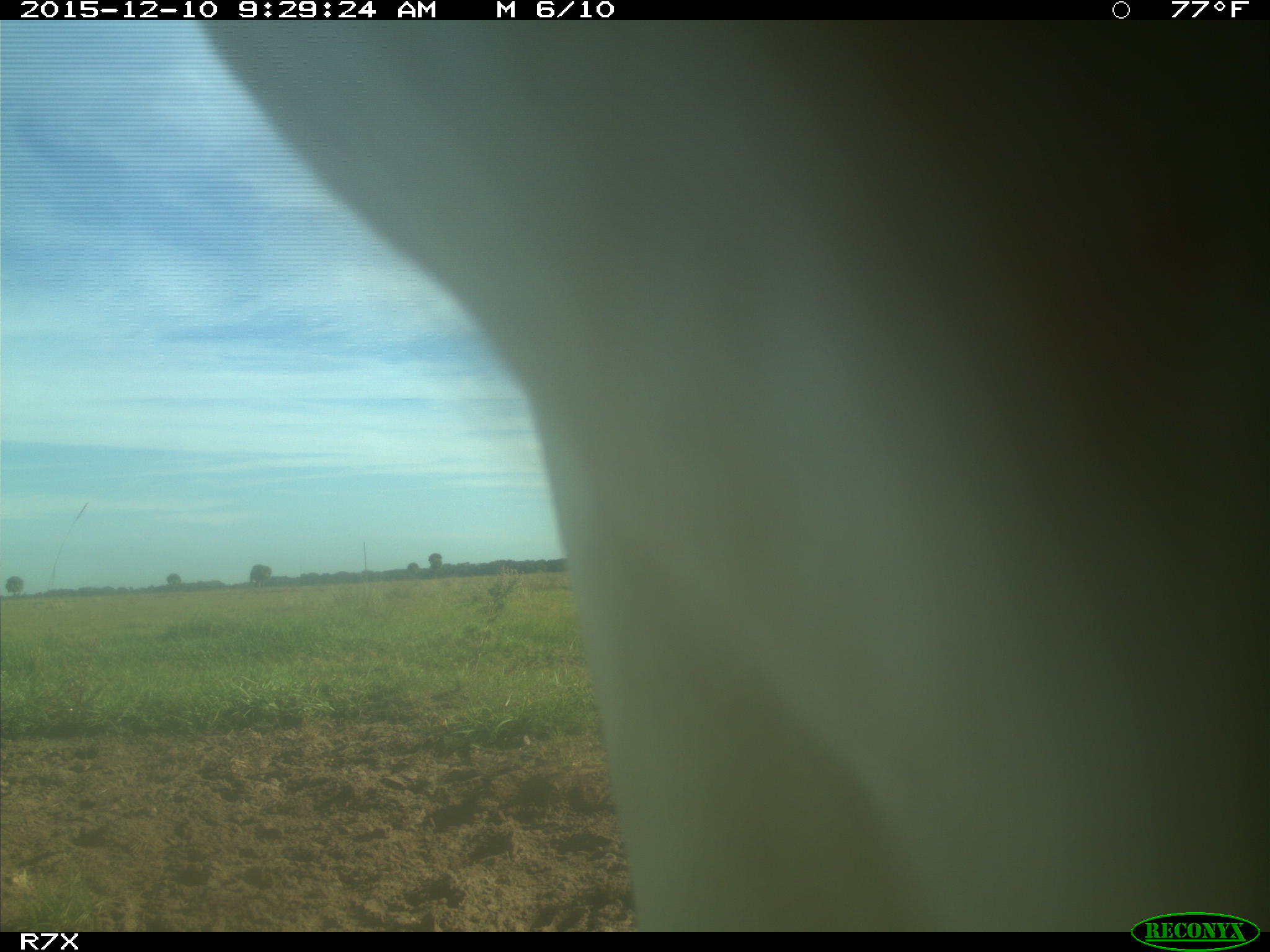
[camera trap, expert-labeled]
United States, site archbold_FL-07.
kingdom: Animalia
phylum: Chordata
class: Mammalia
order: Artiodactyla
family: Bovidae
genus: Bos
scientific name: Bos taurus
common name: domestic cow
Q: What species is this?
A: Bos taurus (domestic cow).